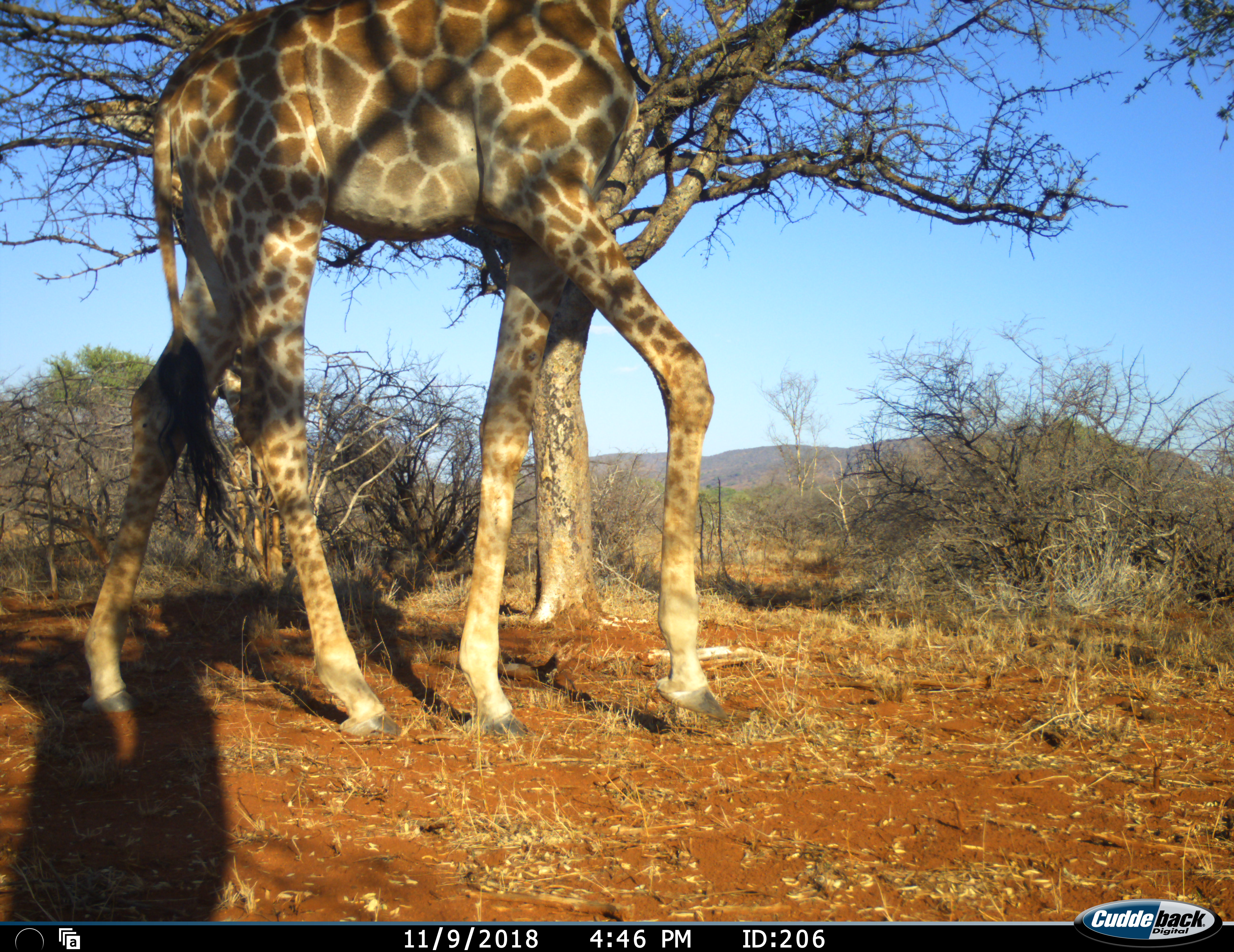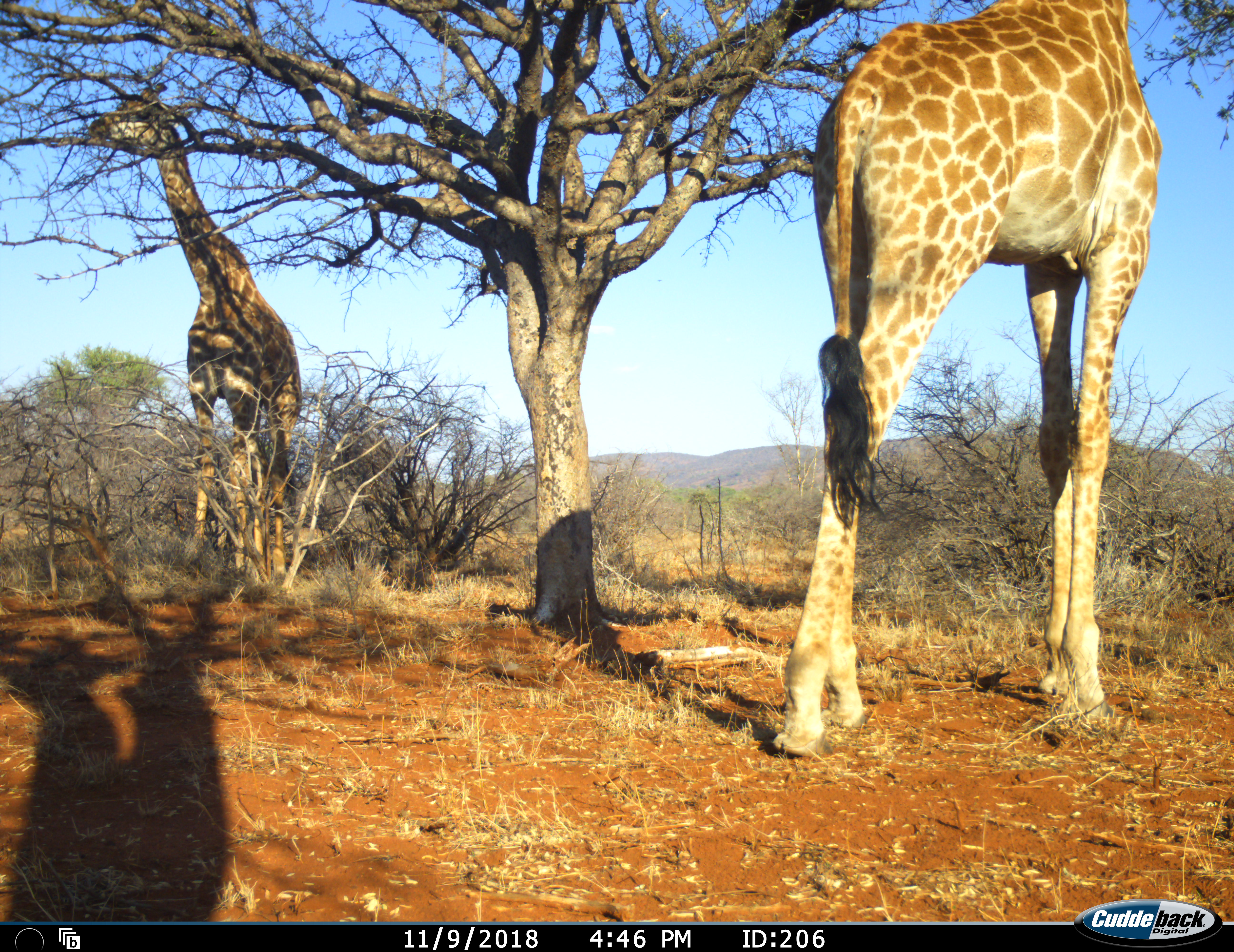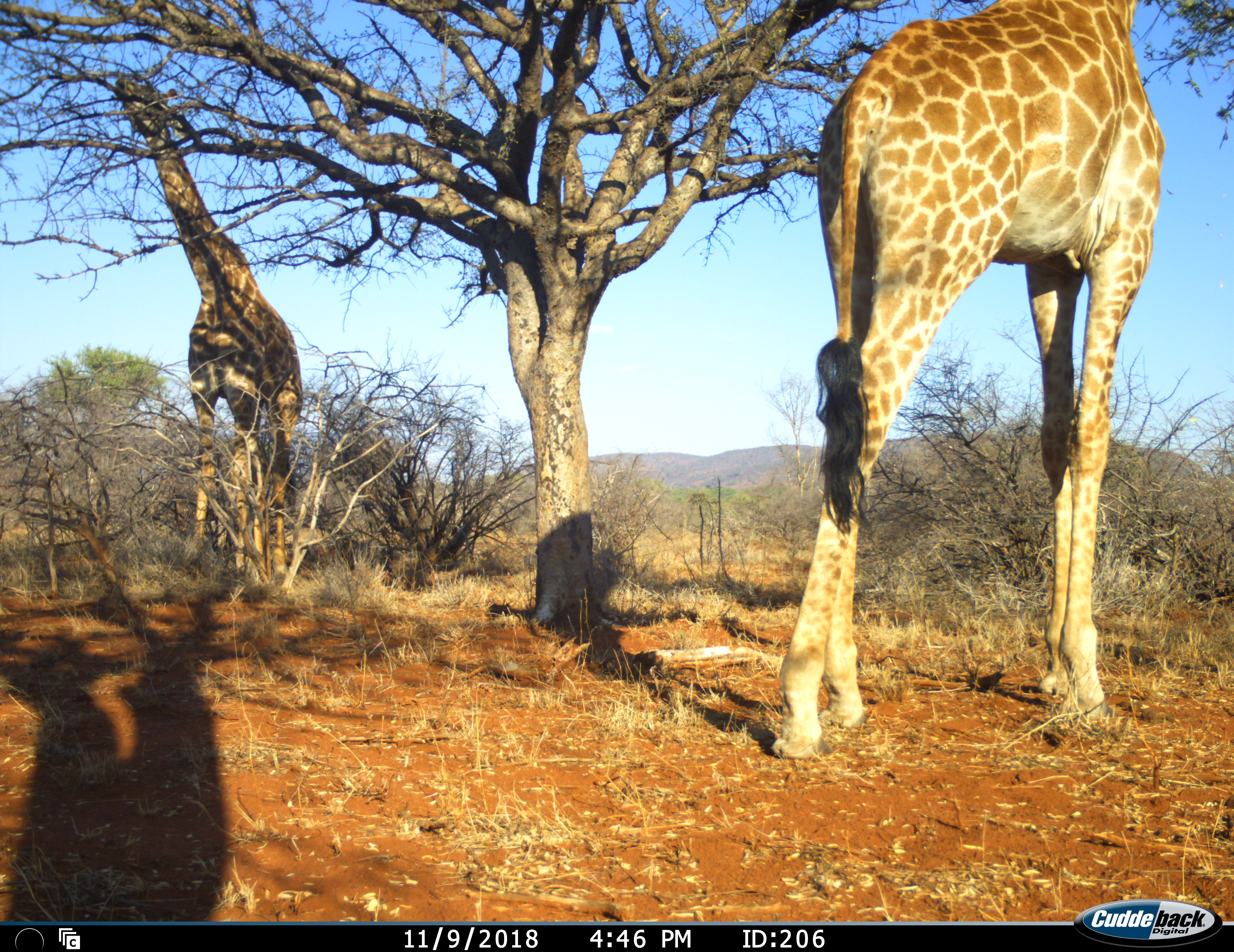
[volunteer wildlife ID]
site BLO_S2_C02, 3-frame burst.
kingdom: Animalia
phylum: Chordata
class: Mammalia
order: Artiodactyla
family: Giraffidae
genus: Giraffa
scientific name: Giraffa camelopardalis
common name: giraffe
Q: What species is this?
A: Giraffe (Giraffa camelopardalis).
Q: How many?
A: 2.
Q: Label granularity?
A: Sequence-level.